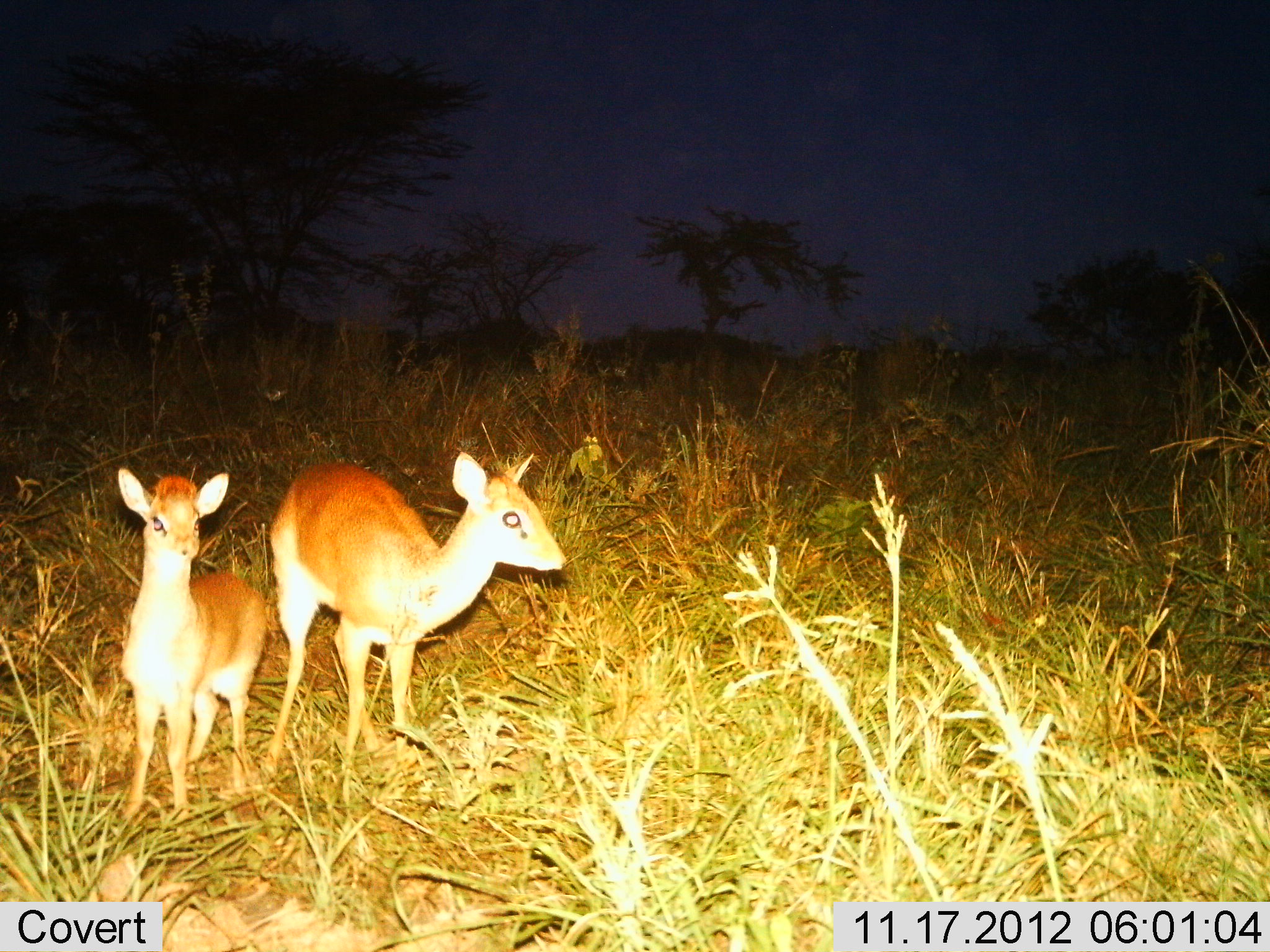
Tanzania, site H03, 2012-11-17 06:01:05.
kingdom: Animalia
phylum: Chordata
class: Mammalia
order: Artiodactyla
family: Bovidae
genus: Madoqua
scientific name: Madoqua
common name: dikdik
Dikdik (Madoqua), count 2. Behavior (volunteer vote fractions): standing 90%, resting 0%, moving 10%, interacting 0%. Young present (vote fraction): 40%. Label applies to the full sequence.